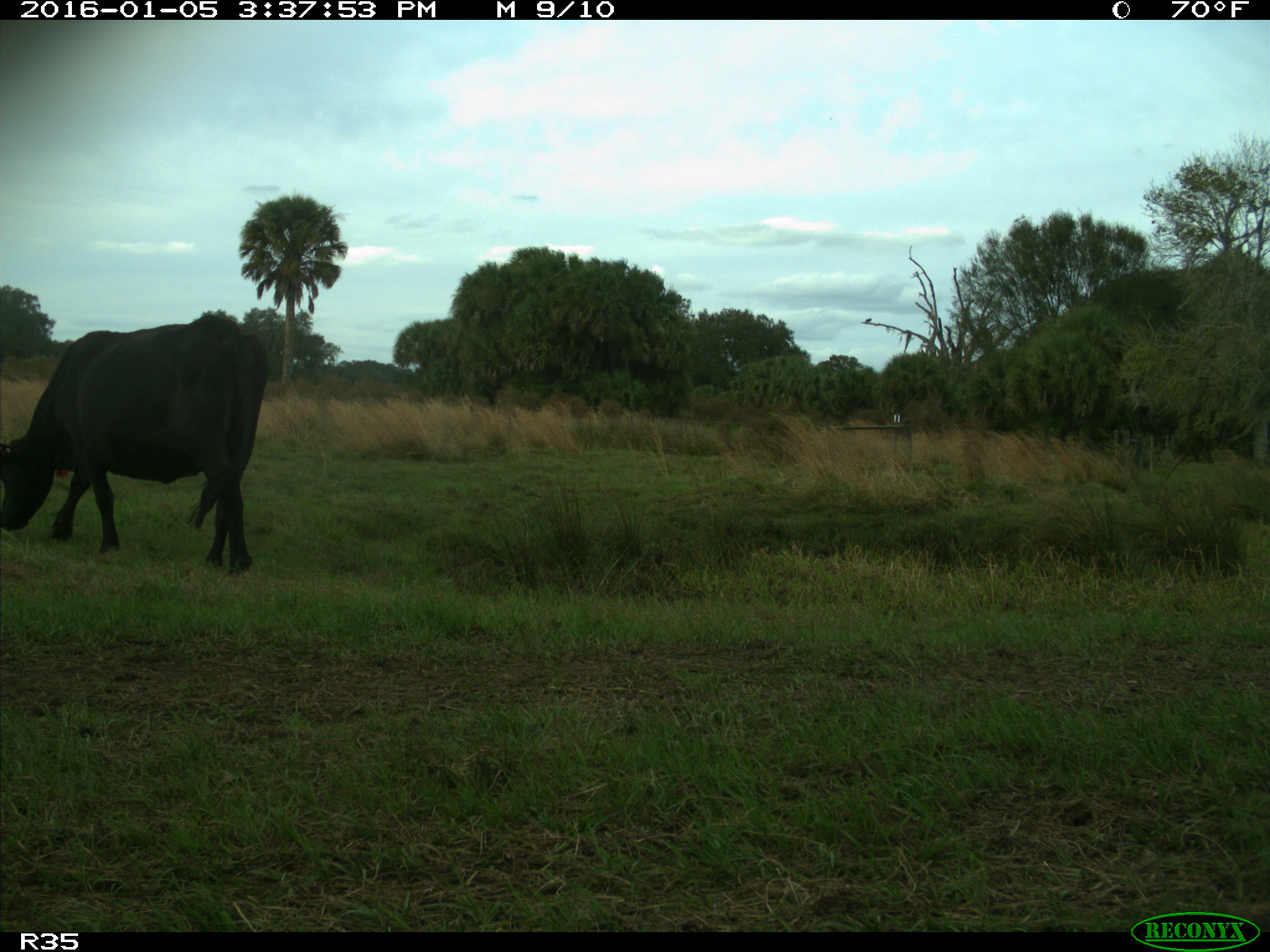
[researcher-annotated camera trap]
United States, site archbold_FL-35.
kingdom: Animalia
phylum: Chordata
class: Mammalia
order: Artiodactyla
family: Bovidae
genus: Bos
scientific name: Bos taurus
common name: domestic cow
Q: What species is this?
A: Bos taurus (domestic cow).